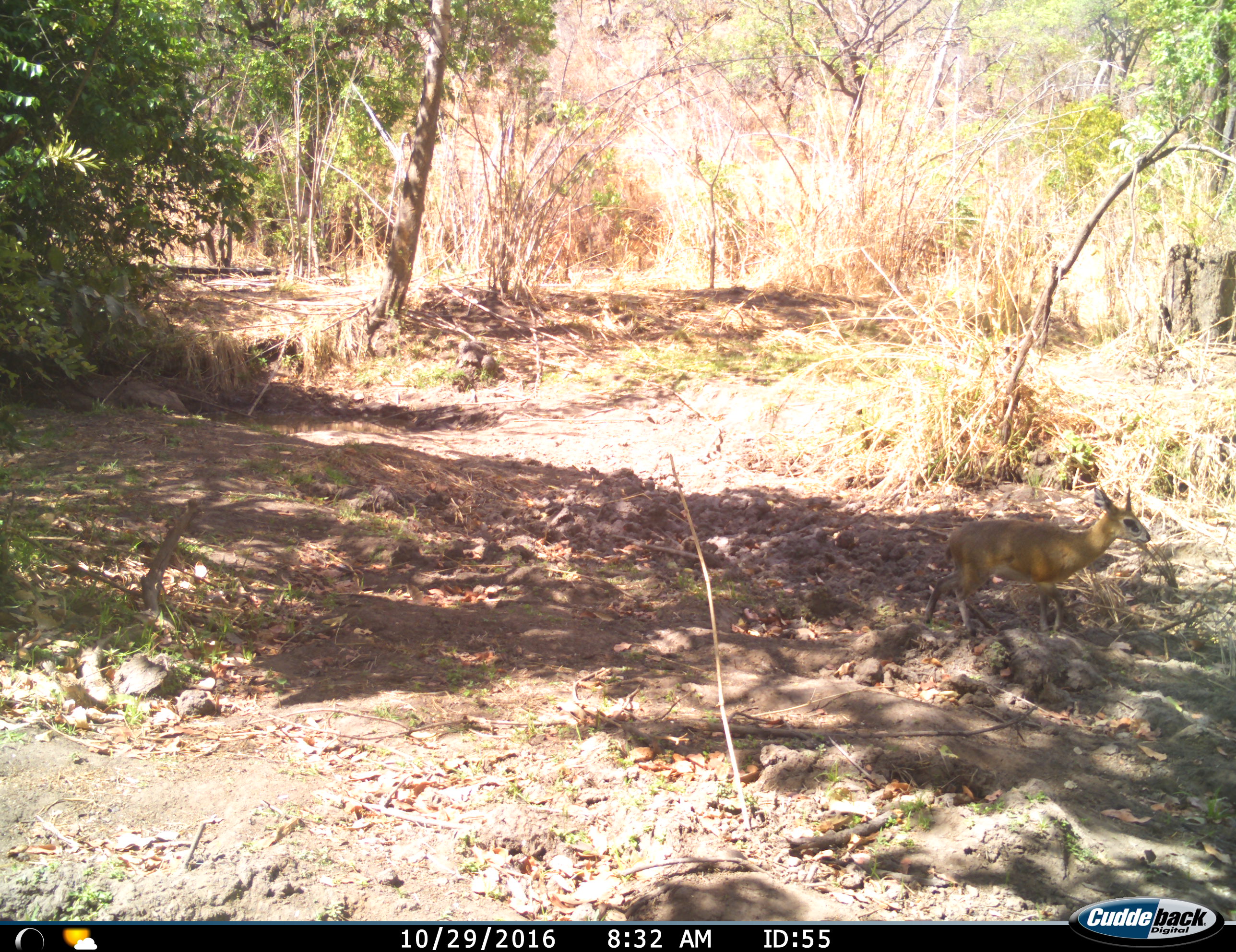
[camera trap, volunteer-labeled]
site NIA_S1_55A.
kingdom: Animalia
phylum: Chordata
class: Mammalia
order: Artiodactyla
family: Bovidae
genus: Madoqua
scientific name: Madoqua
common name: dik-dik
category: dikdik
Dikdik (dik-dik) (Madoqua), count 1. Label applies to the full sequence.